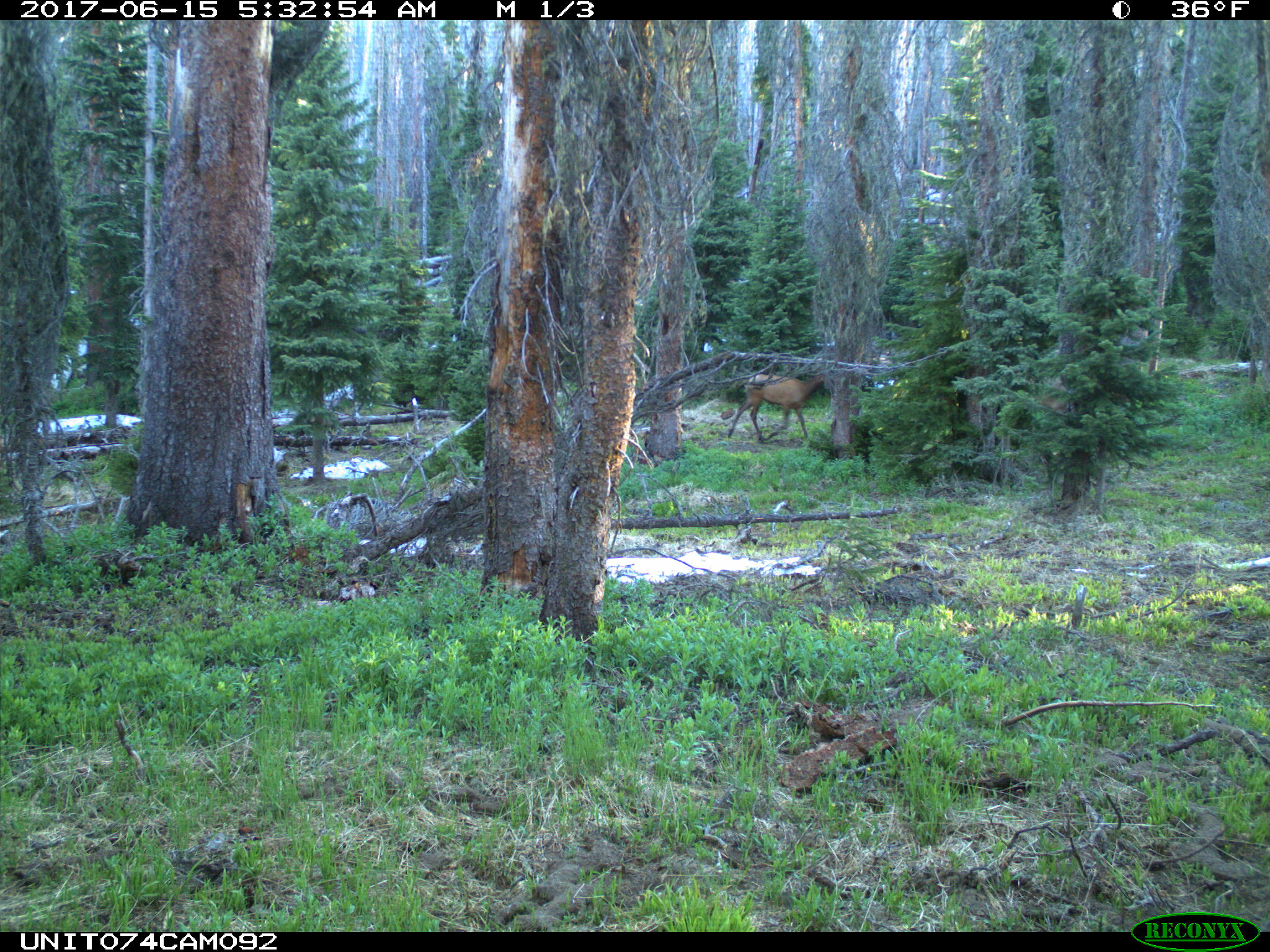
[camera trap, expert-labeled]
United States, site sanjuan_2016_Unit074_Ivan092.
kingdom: Animalia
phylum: Chordata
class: Mammalia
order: Artiodactyla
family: Cervidae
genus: Cervus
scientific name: Cervus elaphus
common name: red deer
Cervus elaphus (red deer).